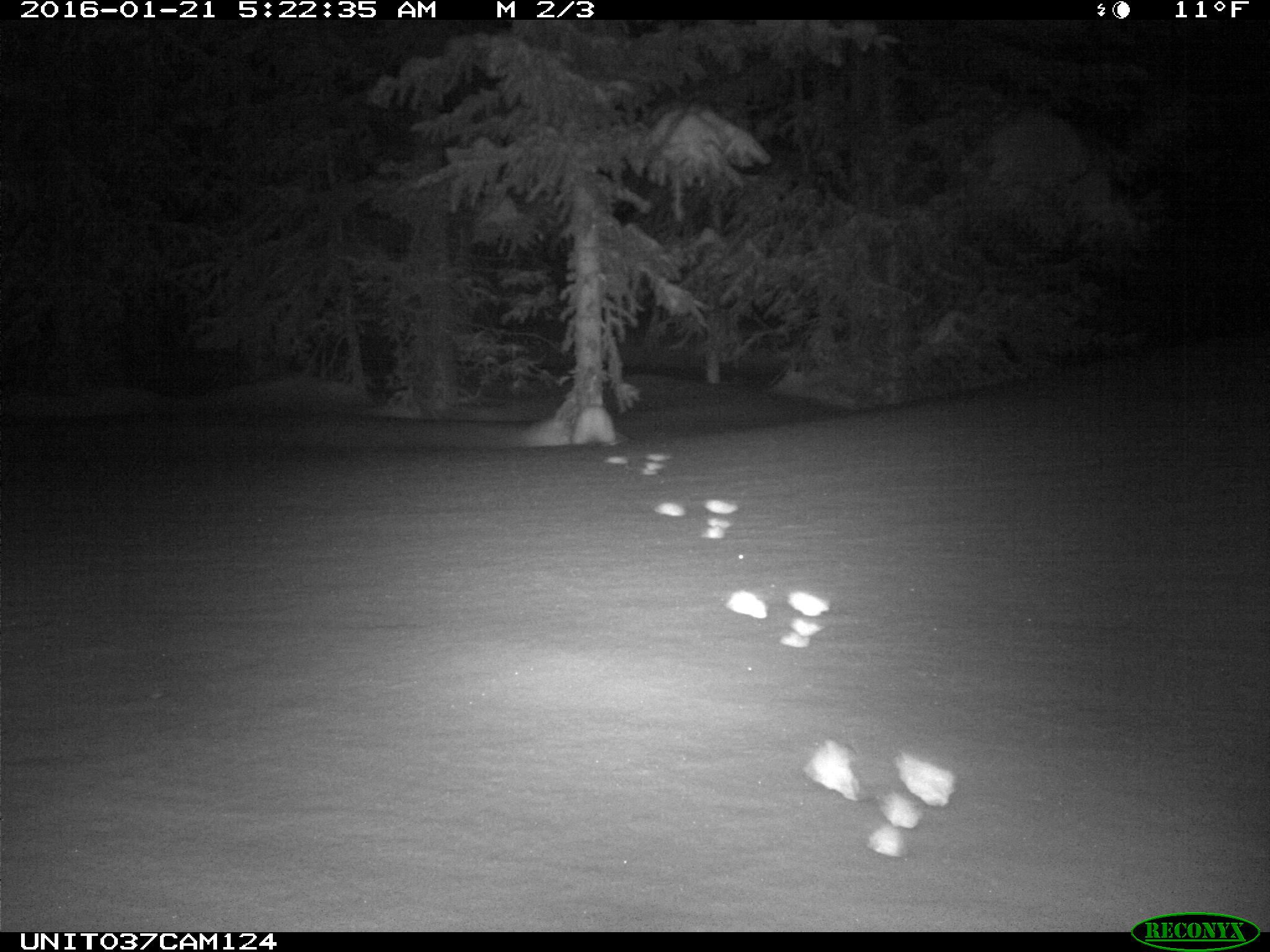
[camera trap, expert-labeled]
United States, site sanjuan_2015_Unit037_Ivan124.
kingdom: Animalia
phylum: Chordata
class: Mammalia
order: Lagomorpha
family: Leporidae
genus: Lepus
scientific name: Lepus americanus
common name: snowshoe hare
Lepus americanus (snowshoe hare).